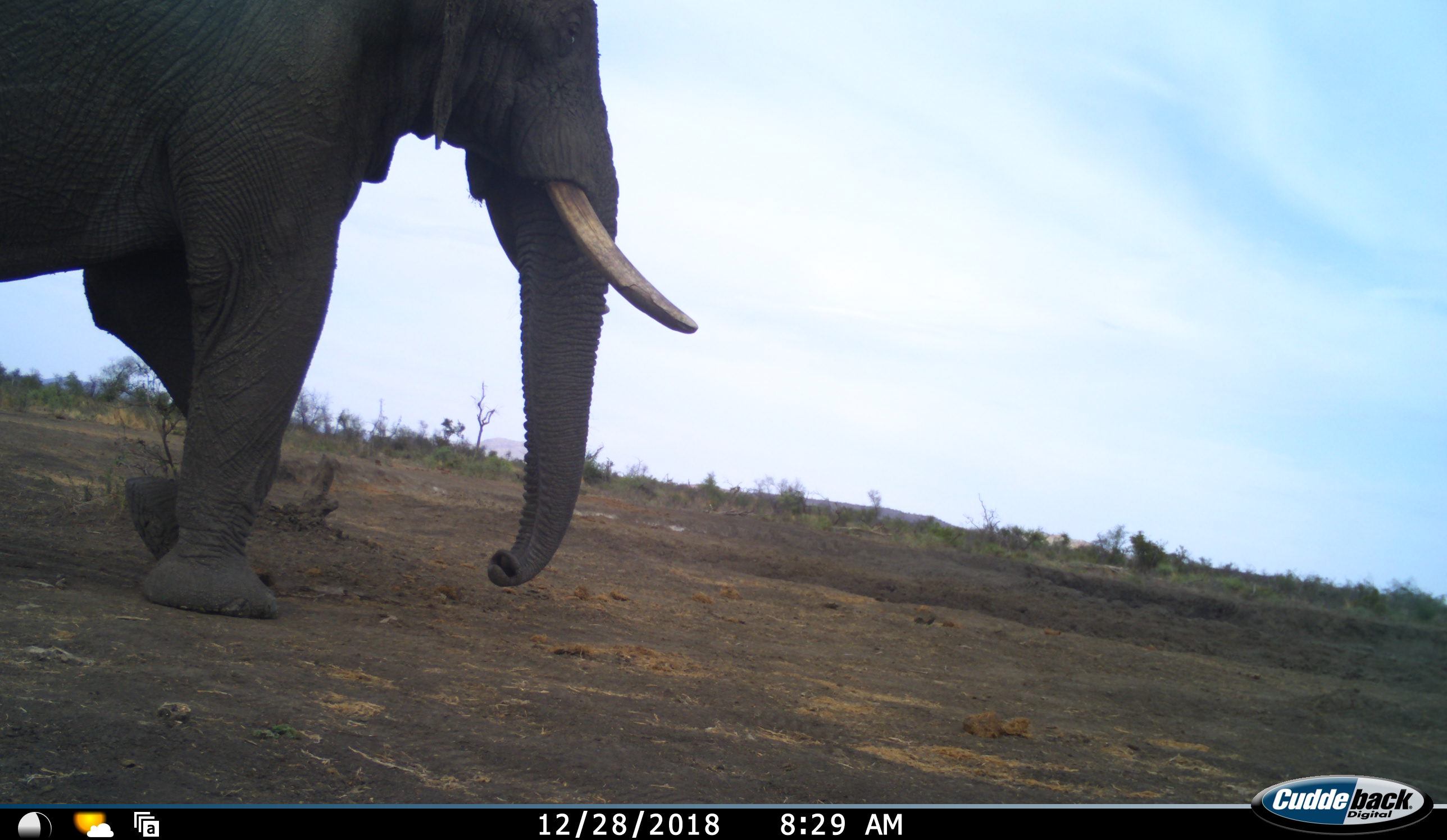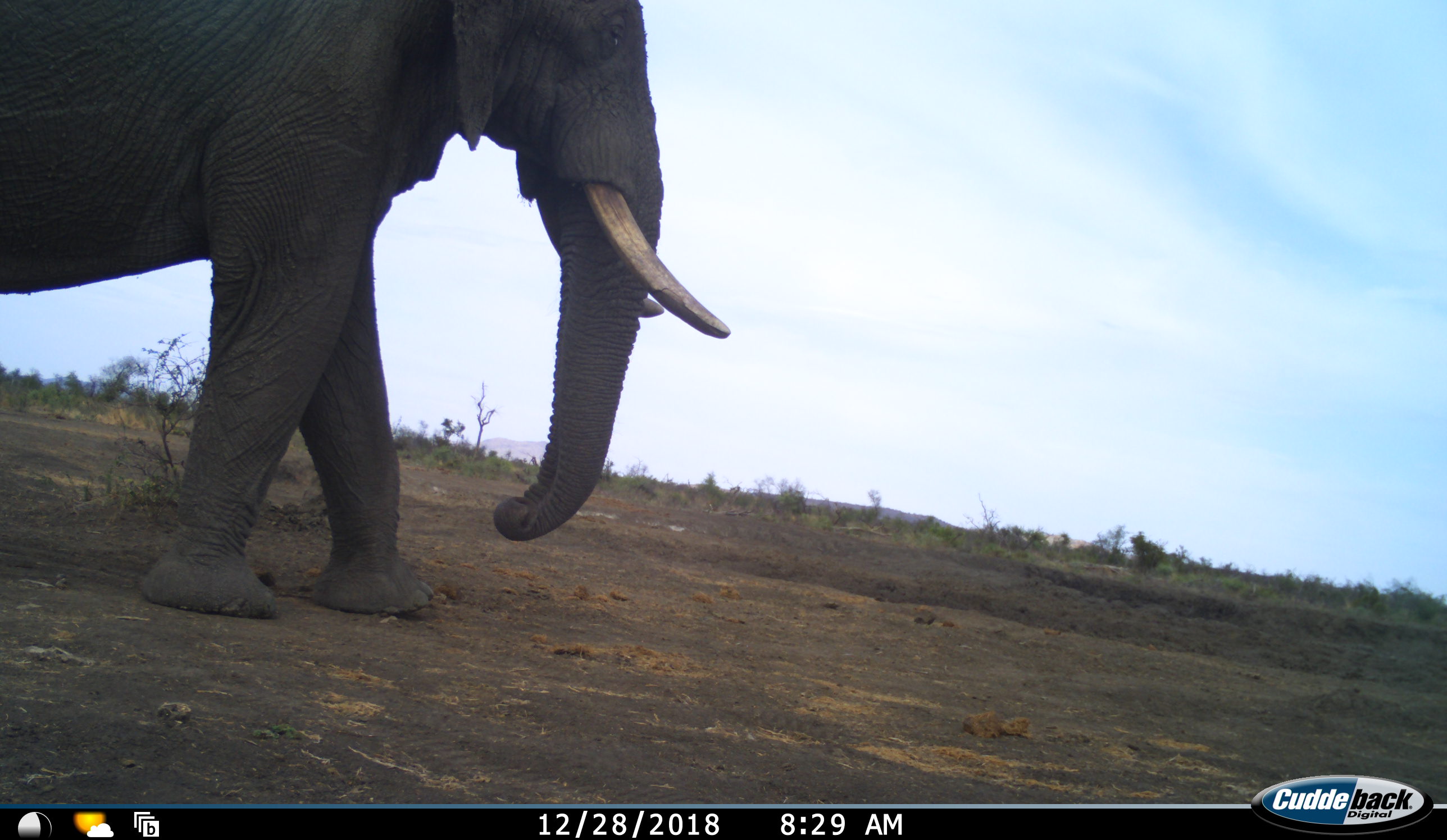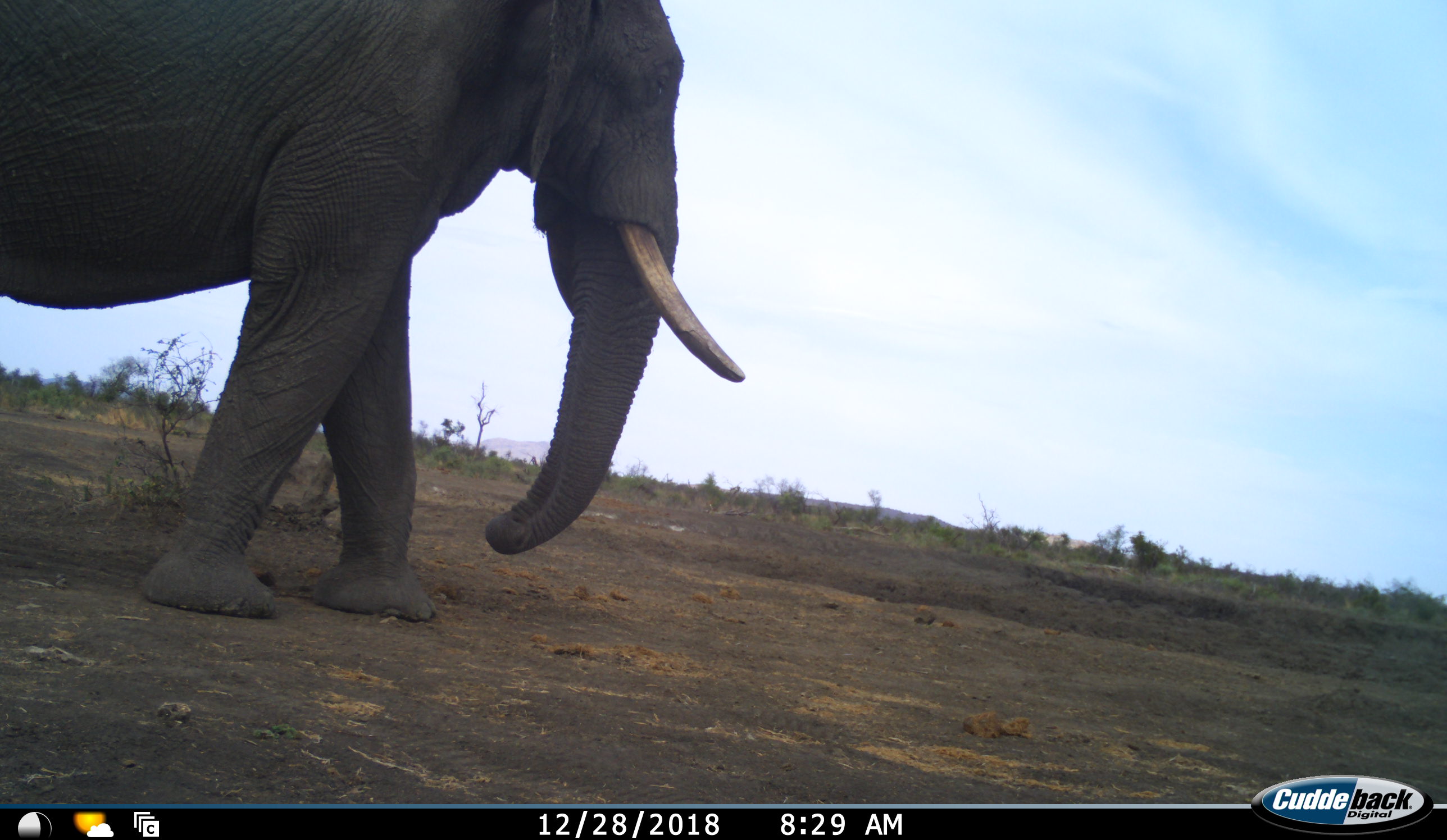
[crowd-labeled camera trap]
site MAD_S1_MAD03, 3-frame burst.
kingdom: Animalia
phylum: Chordata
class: Mammalia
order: Proboscidea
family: Elephantidae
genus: Loxodonta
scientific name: Loxodonta africana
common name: african bush elephant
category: elephant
Elephant (african bush elephant) (Loxodonta africana), count 1. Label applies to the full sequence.